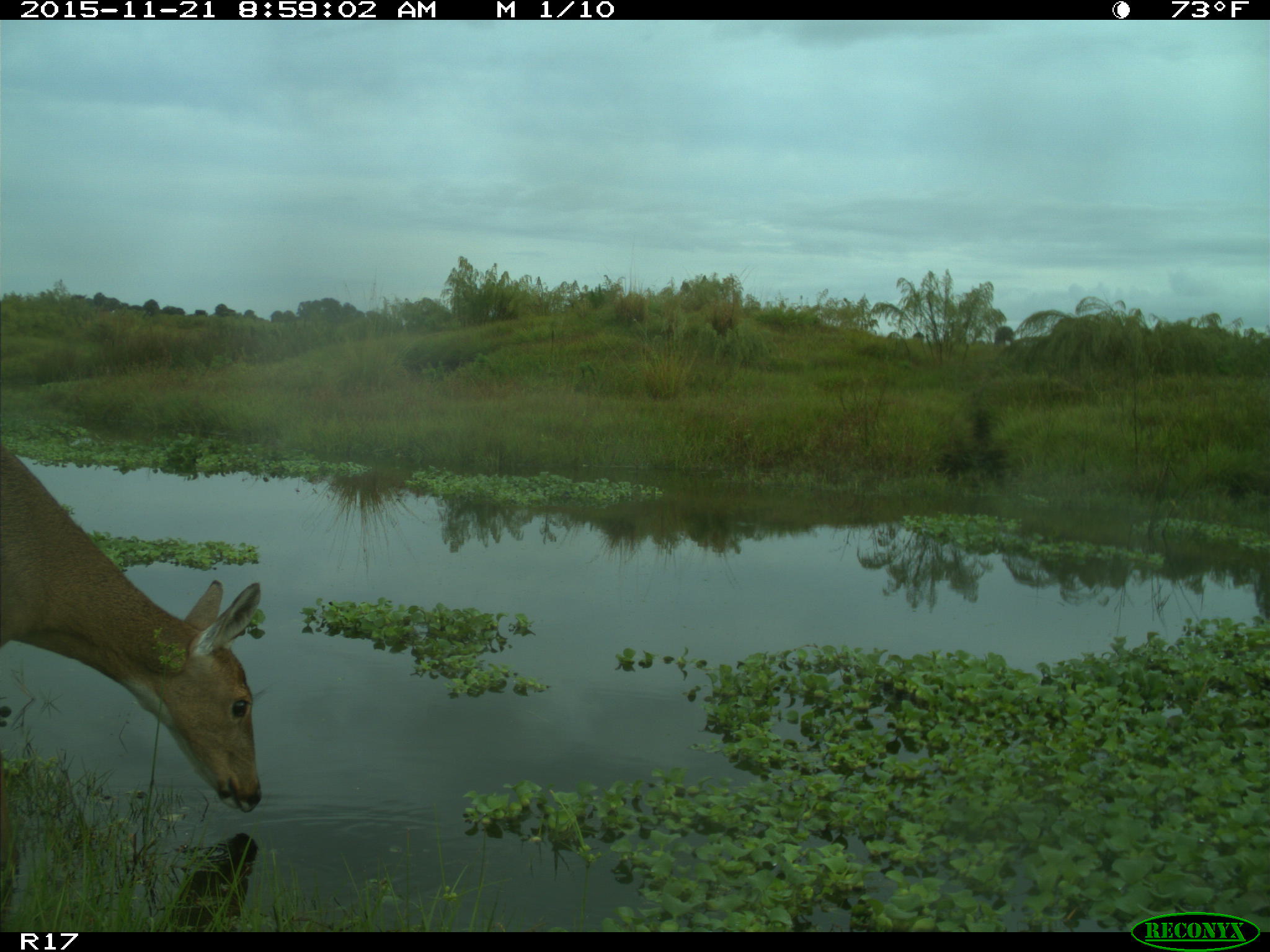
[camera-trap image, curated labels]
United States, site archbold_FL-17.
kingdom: Animalia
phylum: Chordata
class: Mammalia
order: Artiodactyla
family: Cervidae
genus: Odocoileus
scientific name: Odocoileus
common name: deer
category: unidentified deer